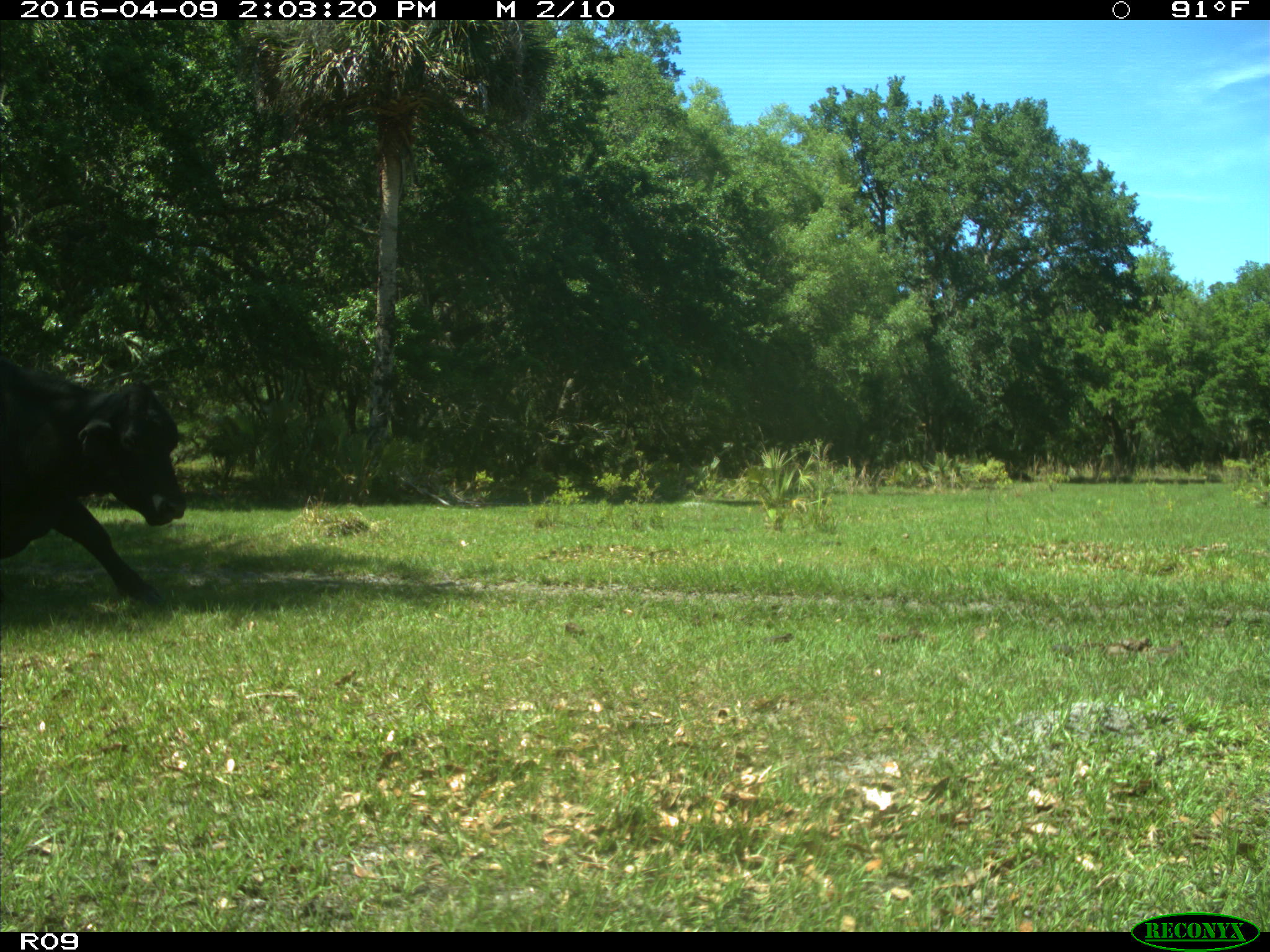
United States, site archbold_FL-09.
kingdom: Animalia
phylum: Chordata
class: Mammalia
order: Artiodactyla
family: Bovidae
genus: Bos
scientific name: Bos taurus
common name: domestic cow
Bos taurus (domestic cow).